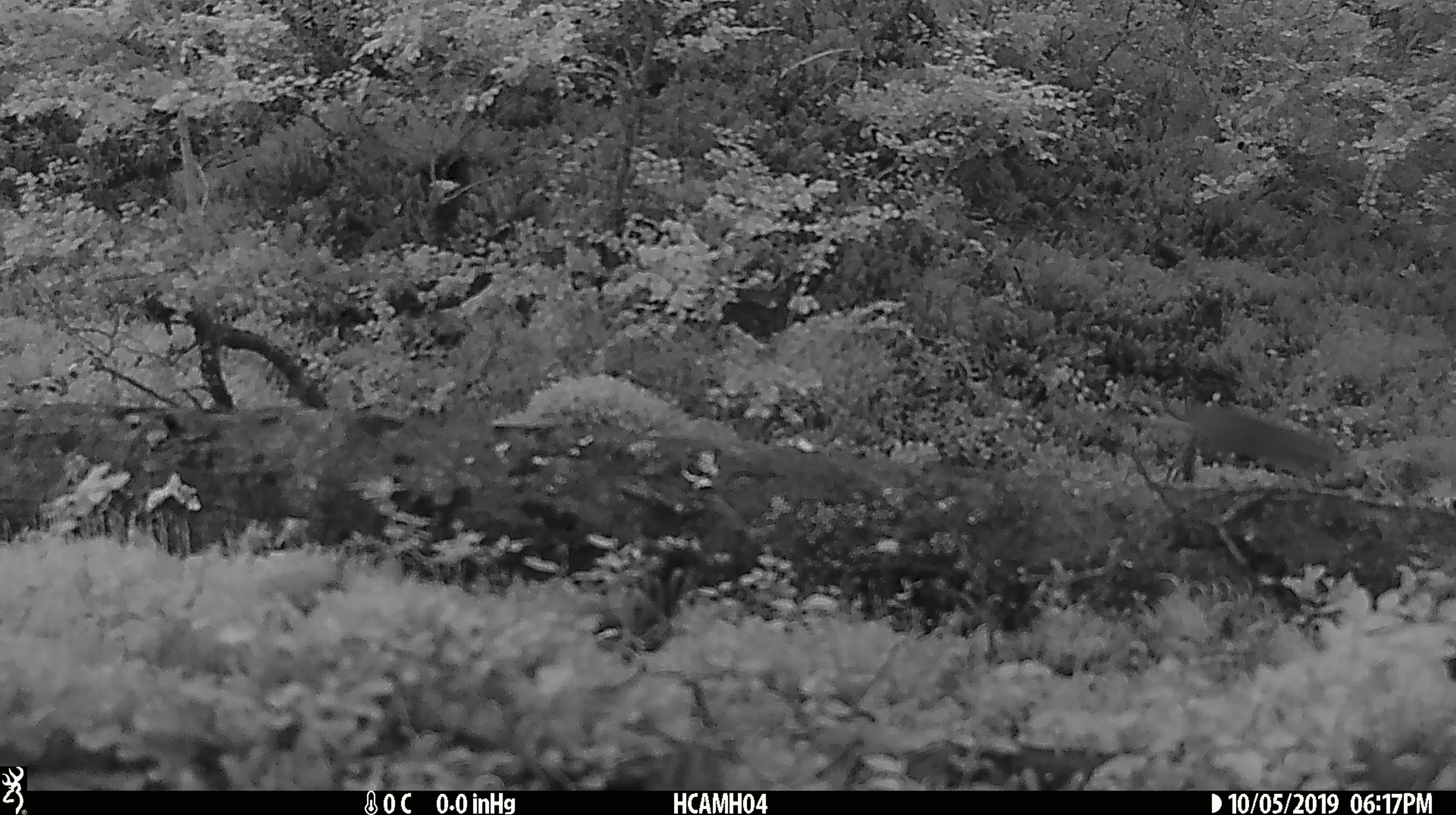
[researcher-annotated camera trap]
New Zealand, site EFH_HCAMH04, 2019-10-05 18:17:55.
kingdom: Animalia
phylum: Chordata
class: Mammalia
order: Rodentia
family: Muridae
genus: Mus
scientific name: Mus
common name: mouse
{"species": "mouse (Mus)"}